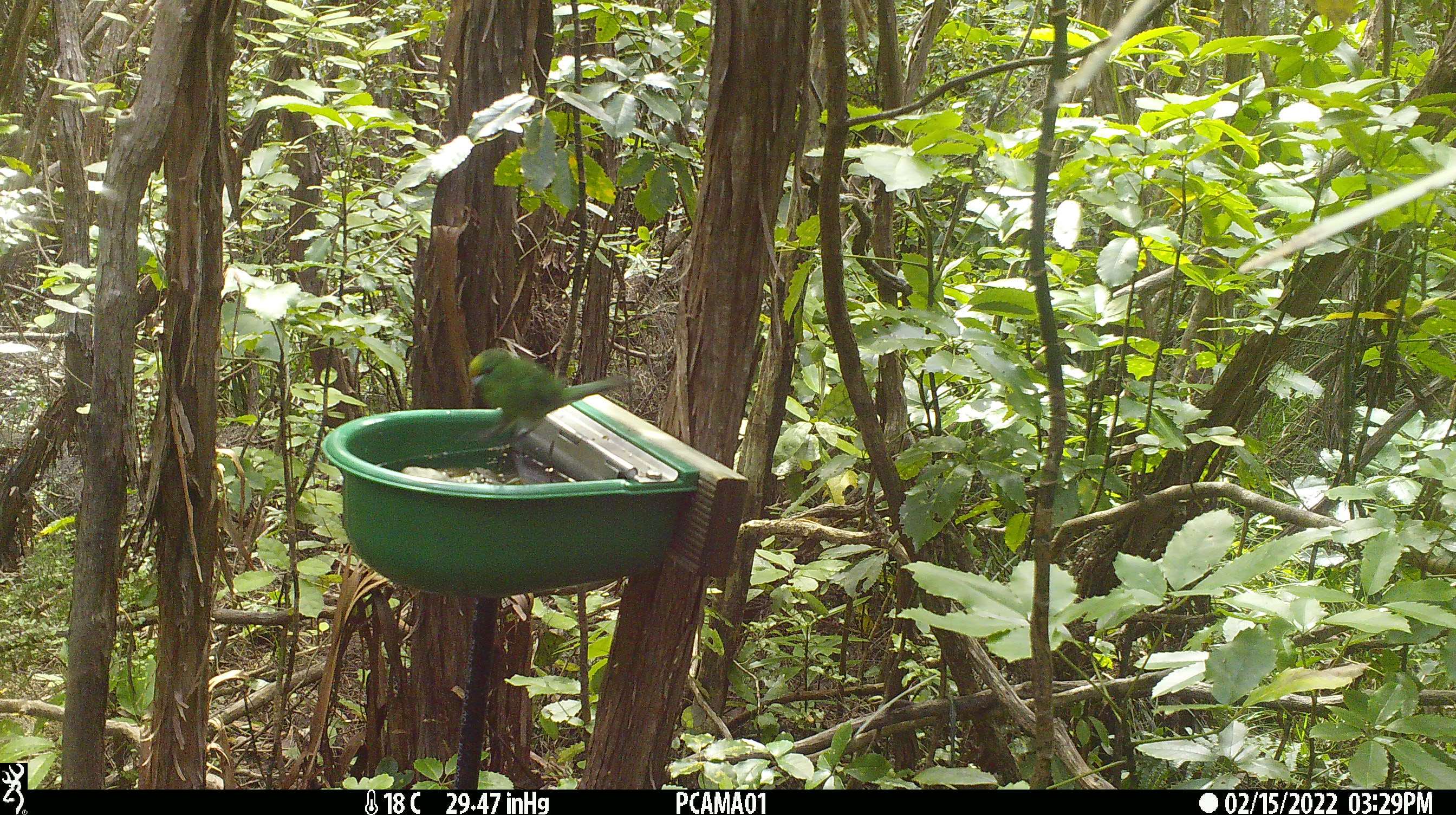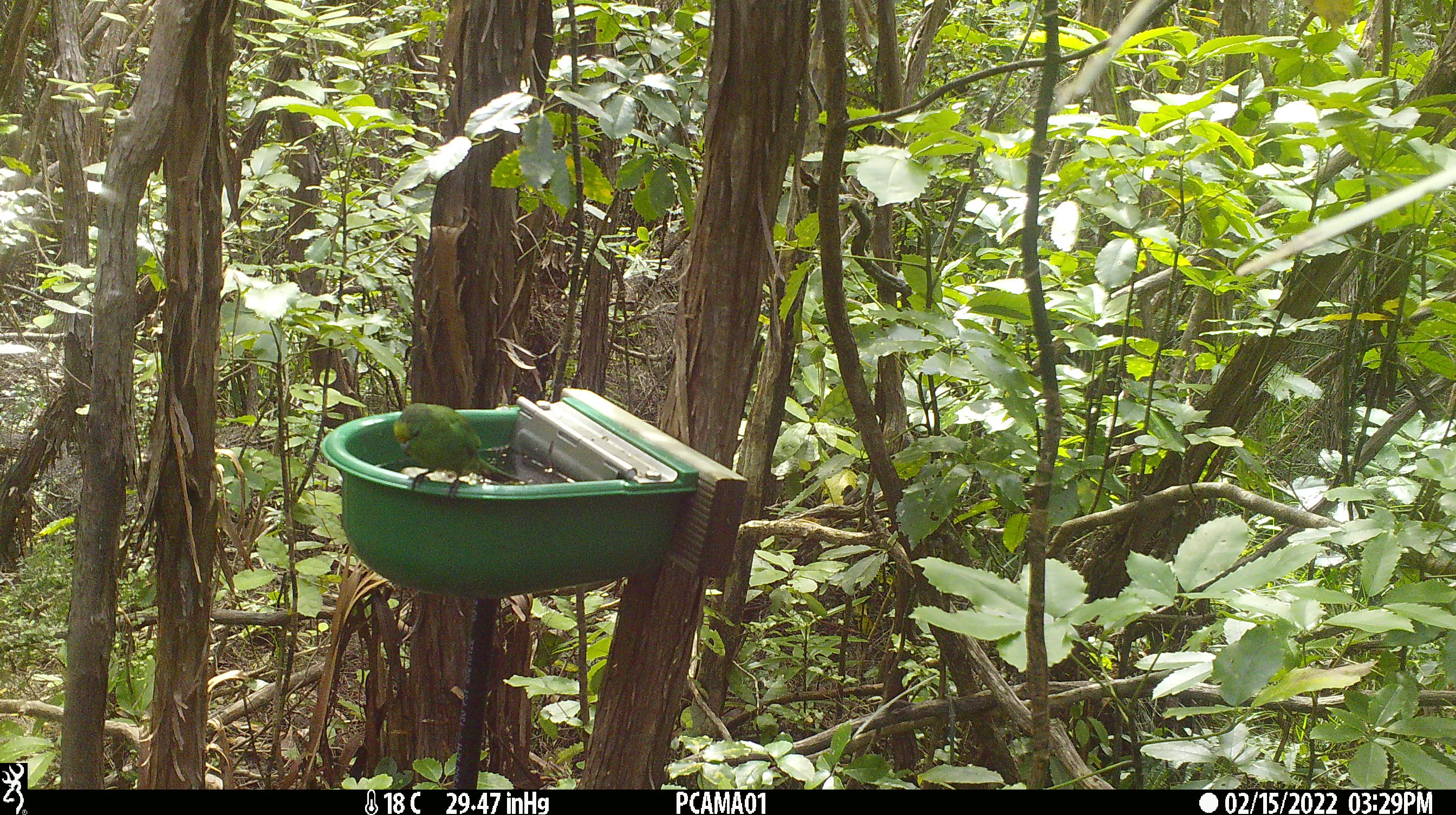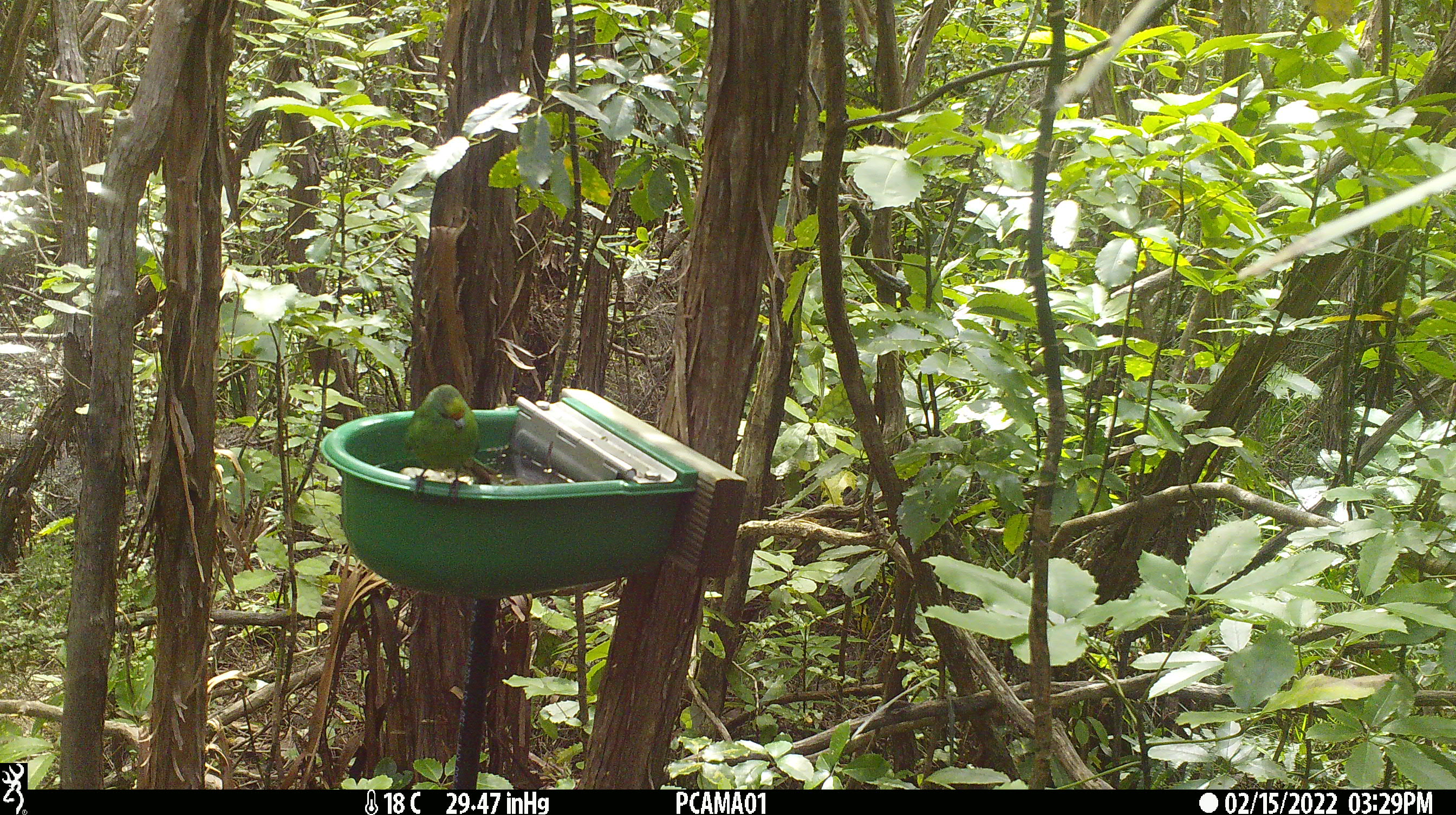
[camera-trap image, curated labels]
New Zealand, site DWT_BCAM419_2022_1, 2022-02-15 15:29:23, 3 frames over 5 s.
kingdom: Animalia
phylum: Chordata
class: Aves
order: Psittaciformes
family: Psittaculidae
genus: Cyanoramphus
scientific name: Cyanoramphus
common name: parakeet